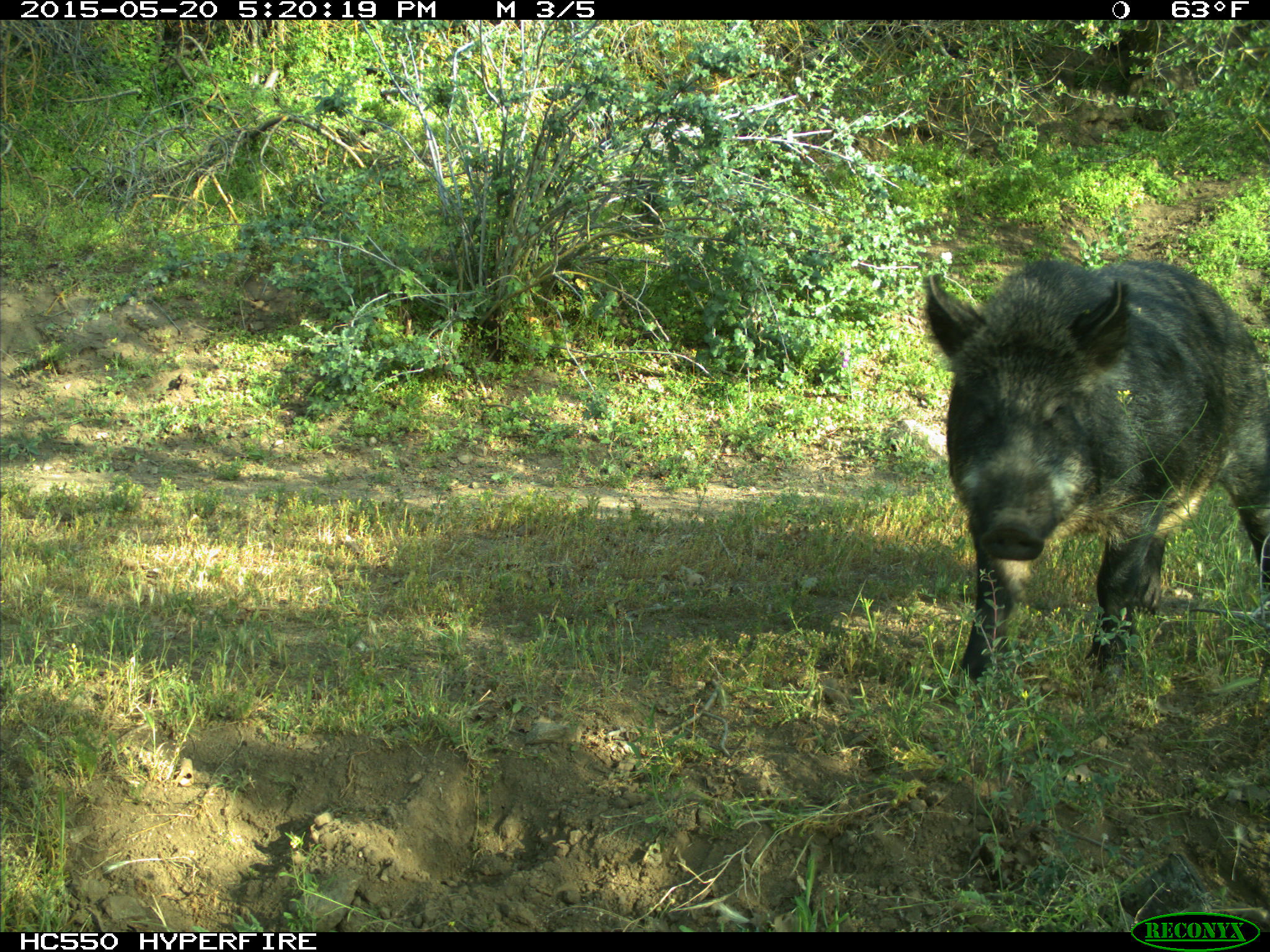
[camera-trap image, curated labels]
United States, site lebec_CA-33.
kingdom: Animalia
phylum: Chordata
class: Mammalia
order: Artiodactyla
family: Suidae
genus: Sus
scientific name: Sus scrofa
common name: wild boar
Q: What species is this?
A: Sus scrofa (wild boar).